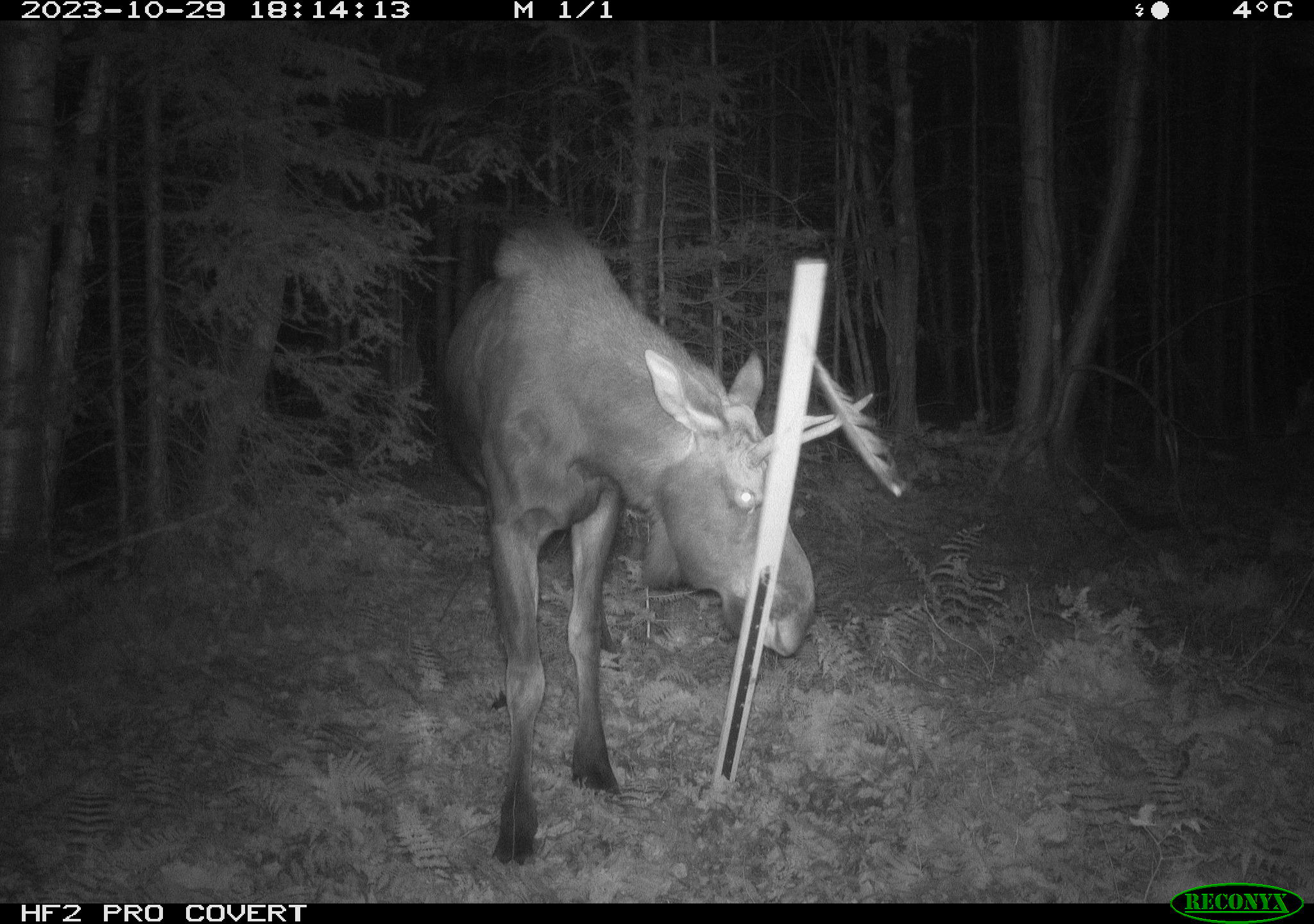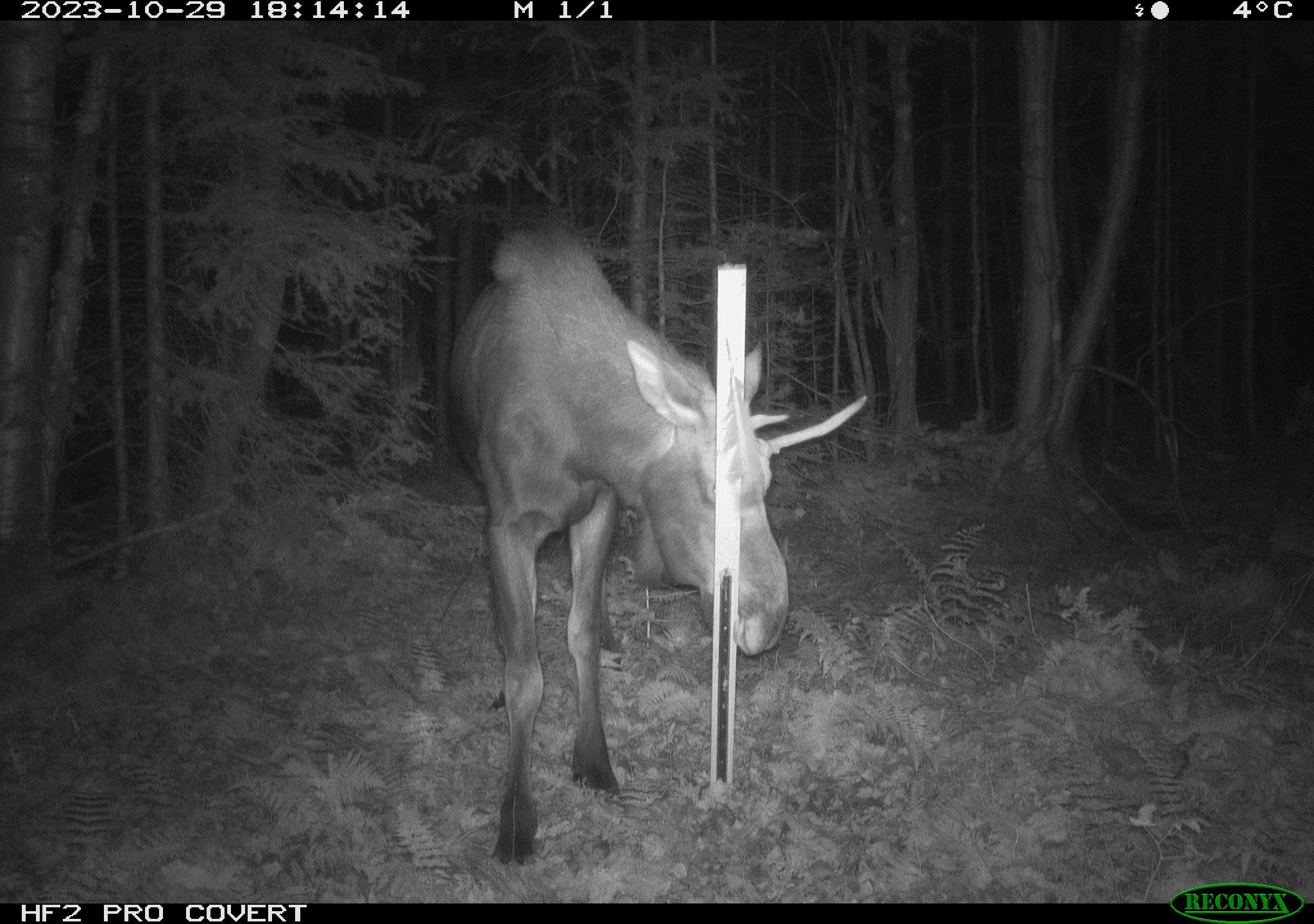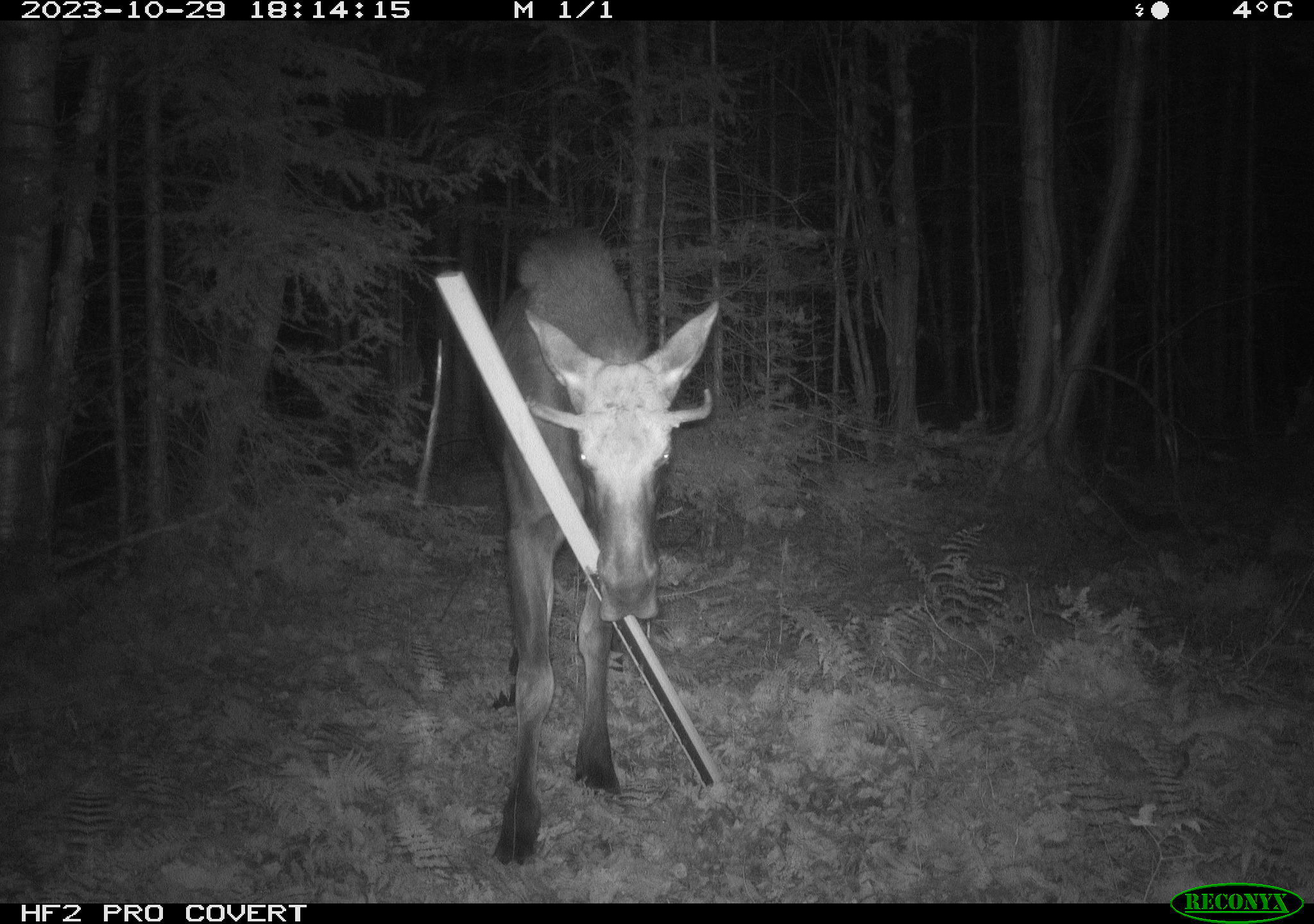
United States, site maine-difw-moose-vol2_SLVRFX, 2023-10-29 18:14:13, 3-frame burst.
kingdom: Animalia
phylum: Chordata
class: Mammalia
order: Artiodactyla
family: Cervidae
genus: Alces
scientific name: Alces alces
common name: moose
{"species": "moose (Alces alces)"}